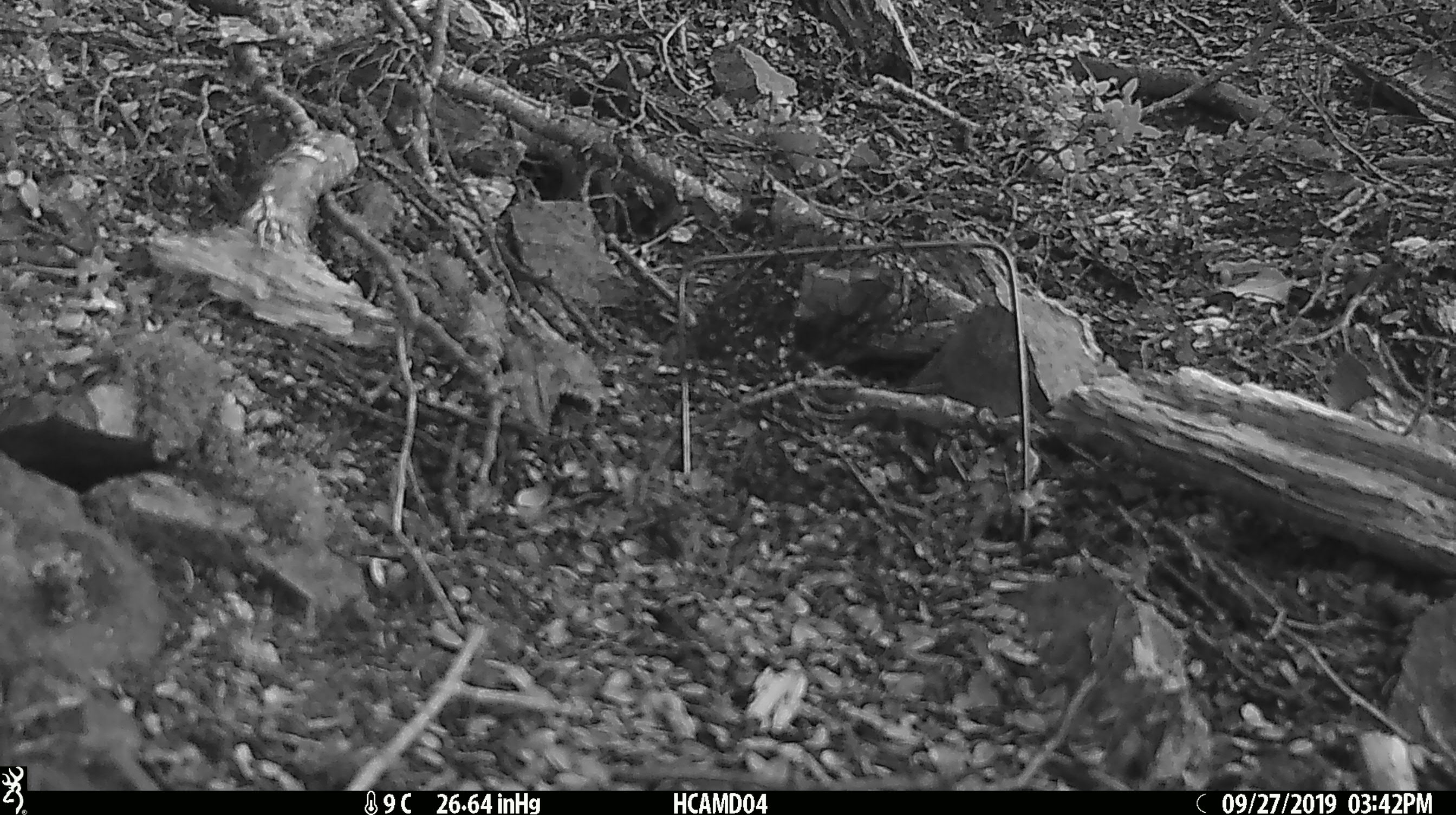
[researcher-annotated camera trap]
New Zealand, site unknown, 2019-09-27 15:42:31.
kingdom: Animalia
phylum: Chordata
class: Mammalia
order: Rodentia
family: Muridae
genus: Mus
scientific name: Mus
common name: mouse